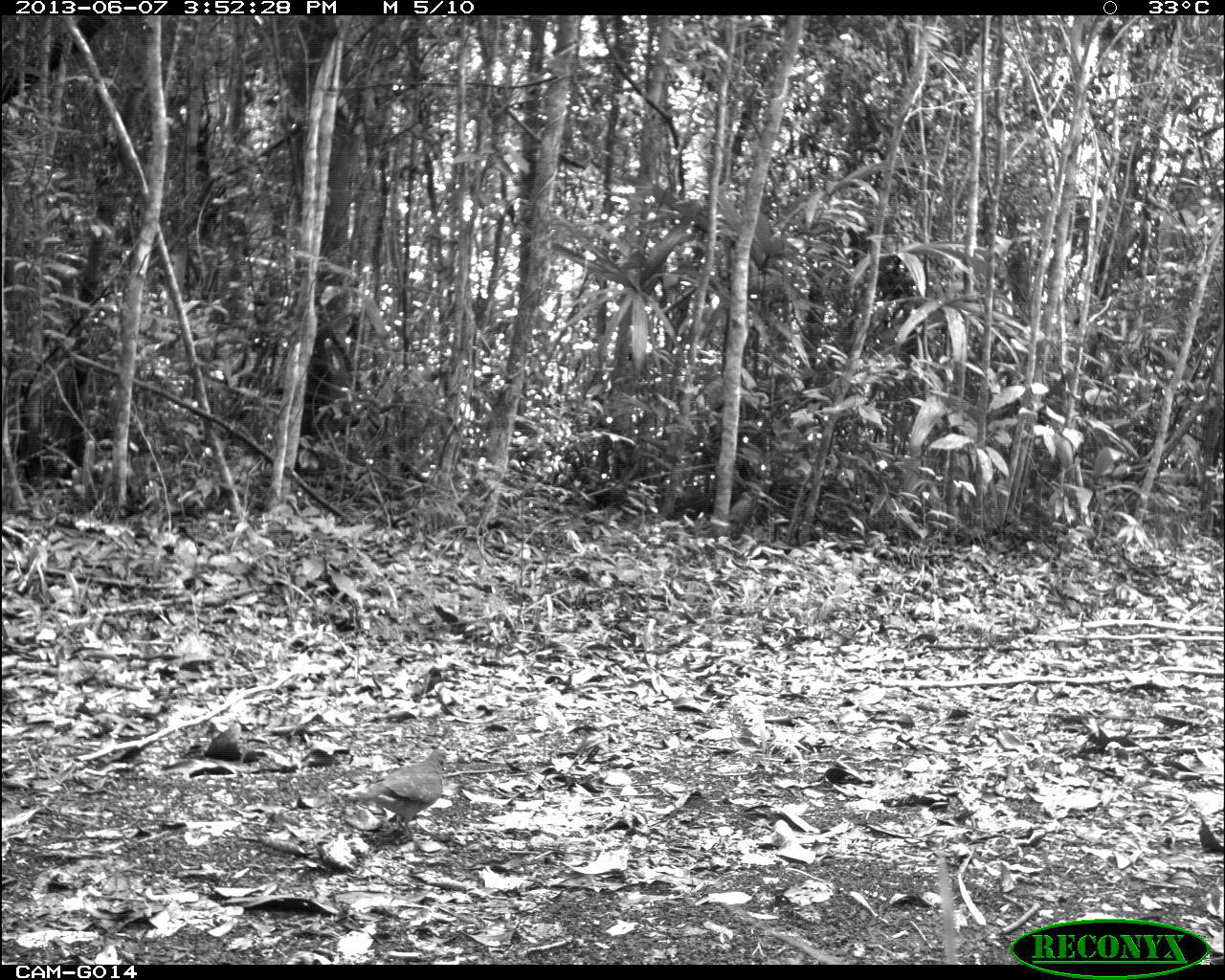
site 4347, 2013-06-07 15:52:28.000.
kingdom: Animalia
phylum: Chordata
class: Aves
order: Columbiformes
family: Columbidae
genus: Geotrygon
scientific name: Geotrygon montana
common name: ruddy quail-dove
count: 1